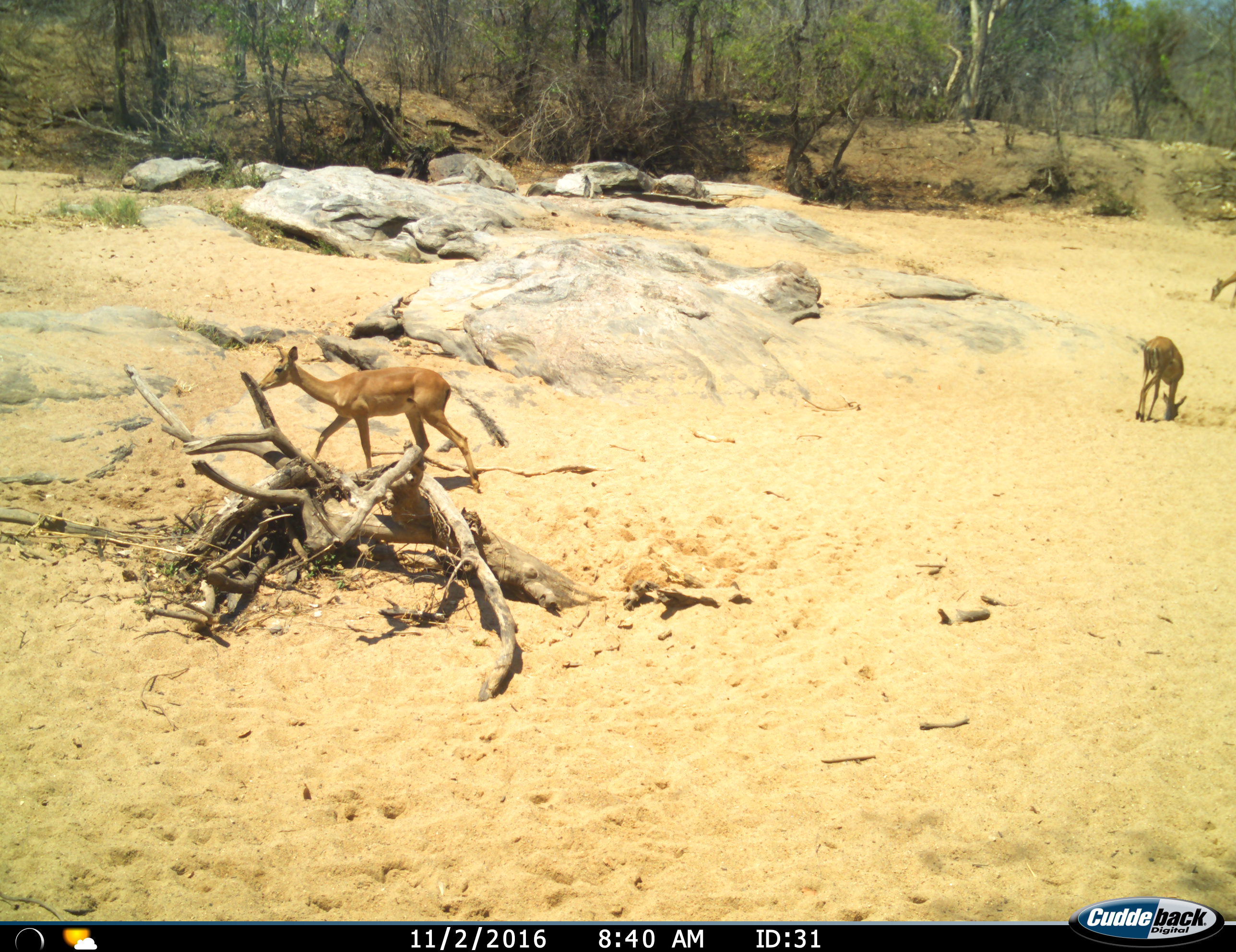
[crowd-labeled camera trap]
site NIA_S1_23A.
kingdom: Animalia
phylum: Chordata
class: Mammalia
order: Artiodactyla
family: Bovidae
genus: Aepyceros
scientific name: Aepyceros melampus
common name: impala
Impala (Aepyceros melampus), count 3. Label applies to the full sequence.